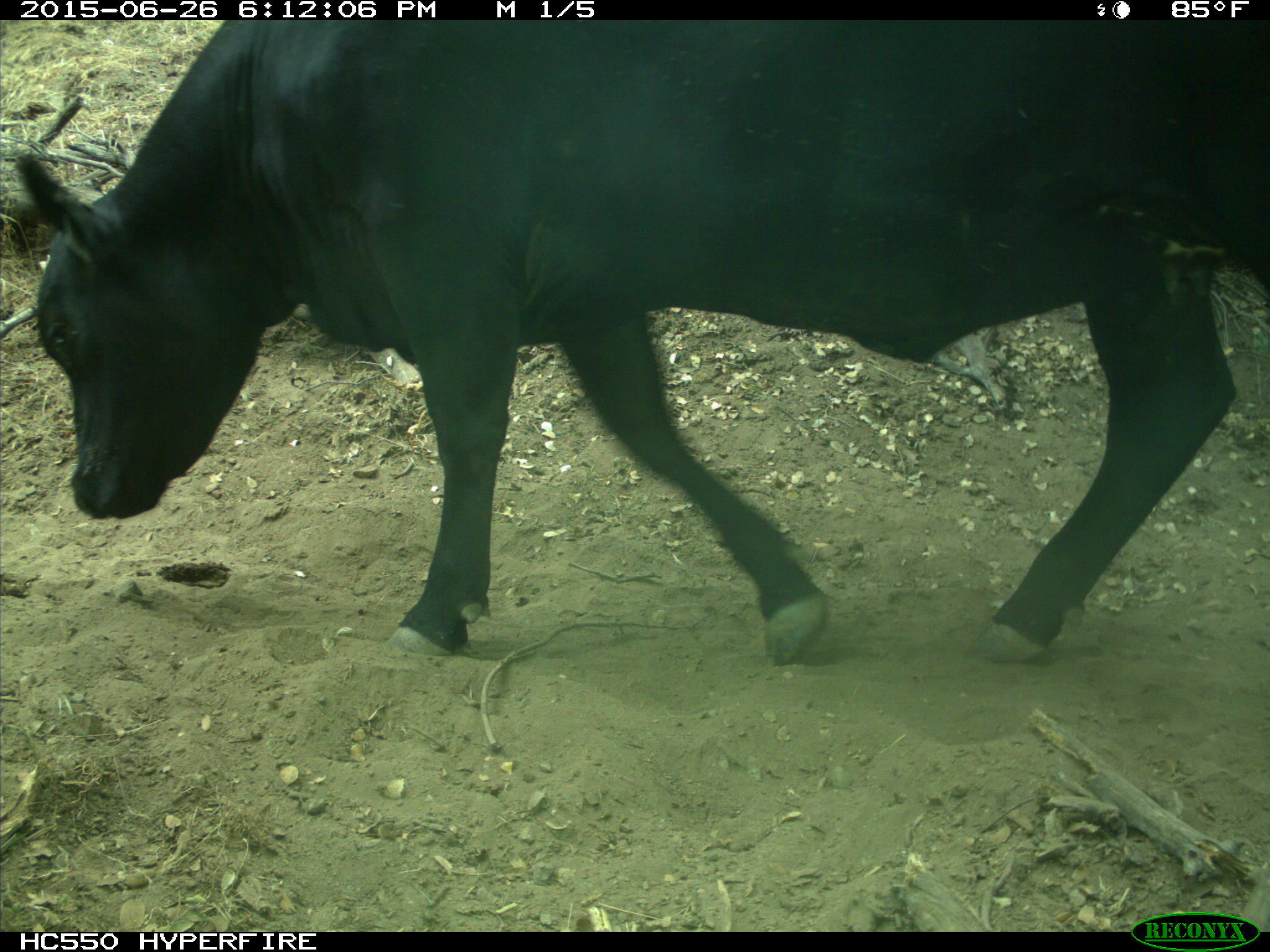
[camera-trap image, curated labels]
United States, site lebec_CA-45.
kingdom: Animalia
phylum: Chordata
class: Mammalia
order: Artiodactyla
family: Bovidae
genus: Bos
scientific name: Bos taurus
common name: domestic cow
Bos taurus (domestic cow).